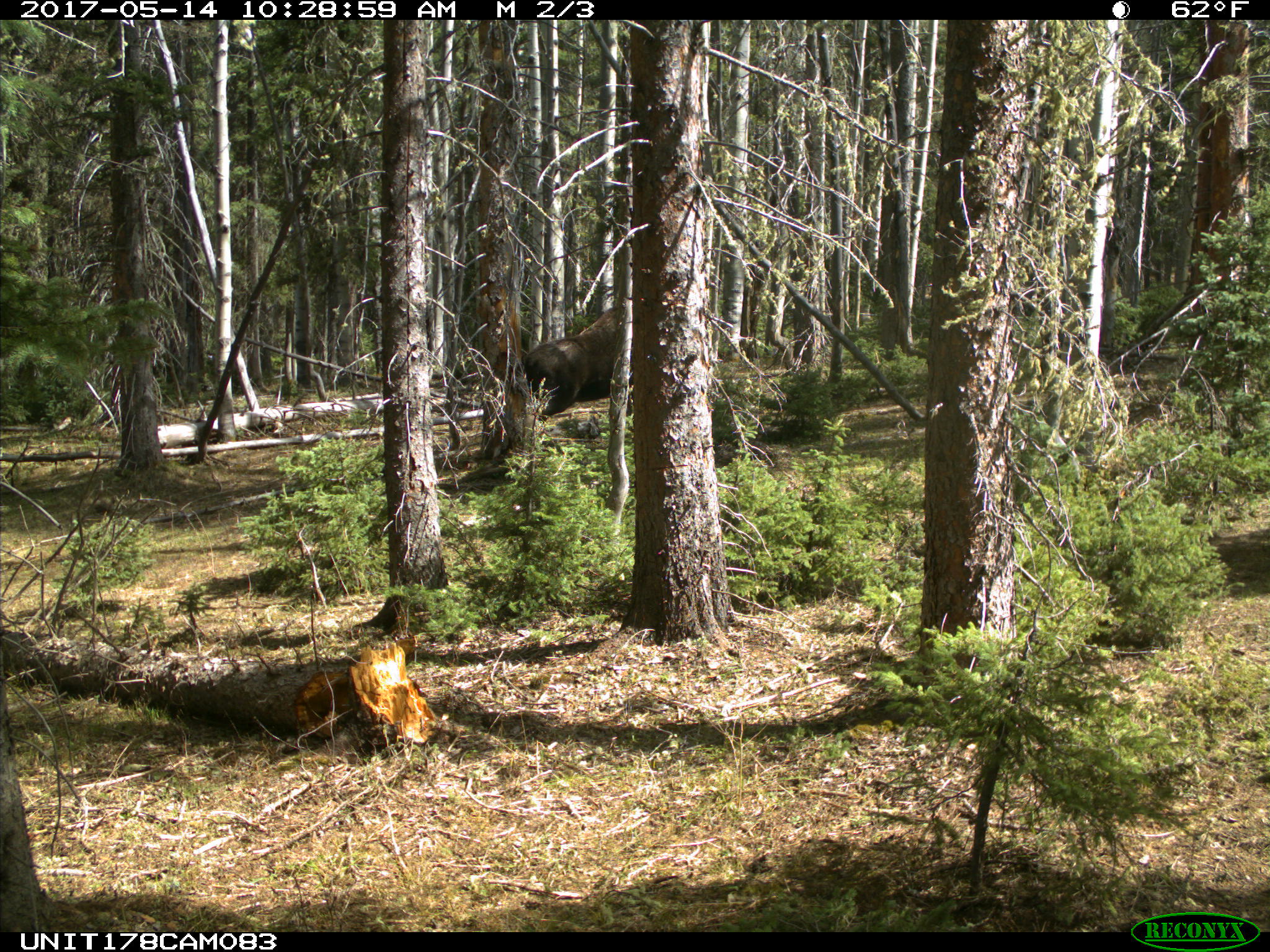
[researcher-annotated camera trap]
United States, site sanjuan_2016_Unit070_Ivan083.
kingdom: Animalia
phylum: Chordata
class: Mammalia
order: Artiodactyla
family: Cervidae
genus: Alces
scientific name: Alces alces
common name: moose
Alces alces (moose).